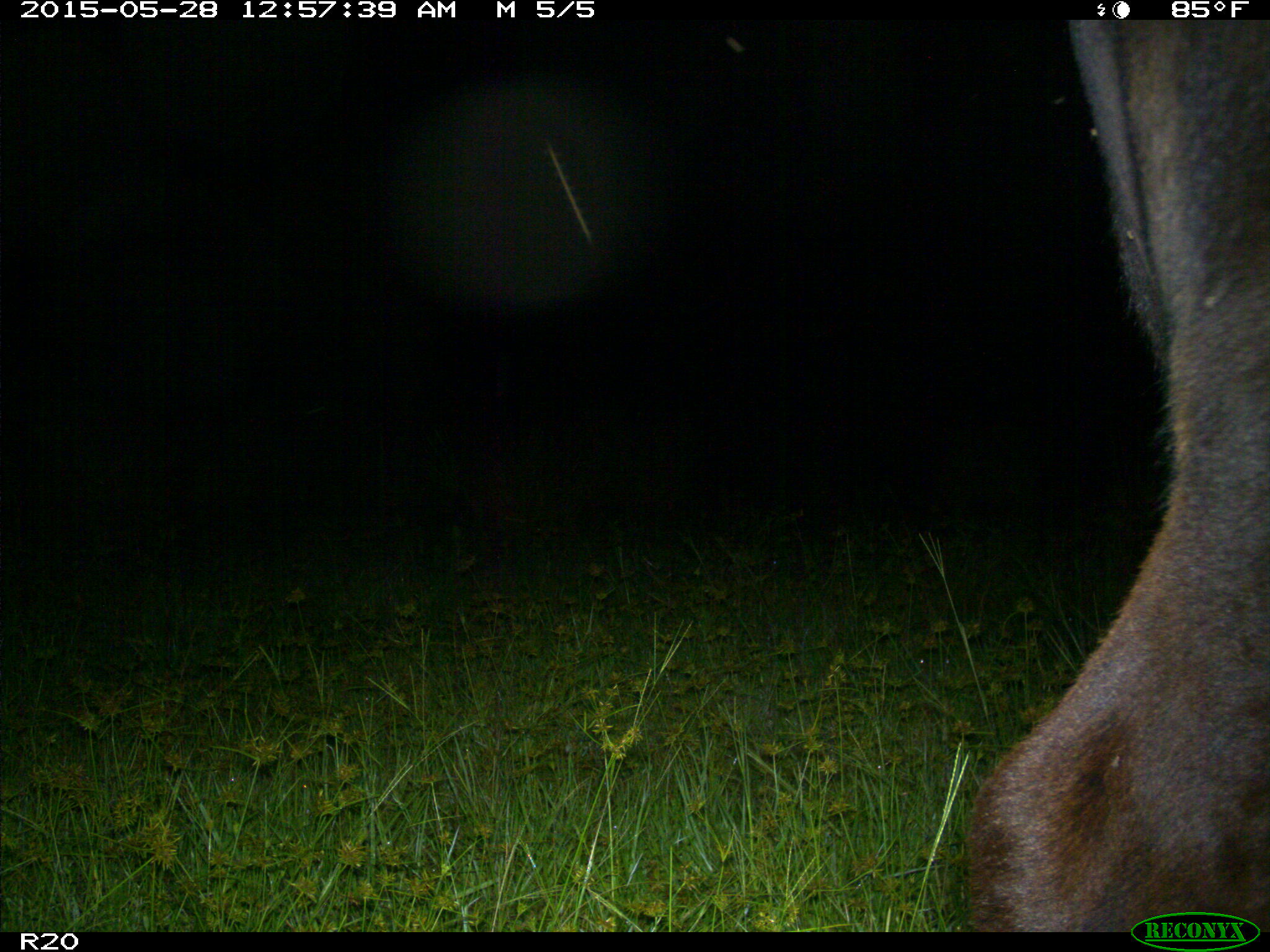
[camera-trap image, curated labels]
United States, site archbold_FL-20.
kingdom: Animalia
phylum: Chordata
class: Mammalia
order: Artiodactyla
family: Bovidae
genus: Bos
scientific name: Bos taurus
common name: domestic cow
Bos taurus (domestic cow).